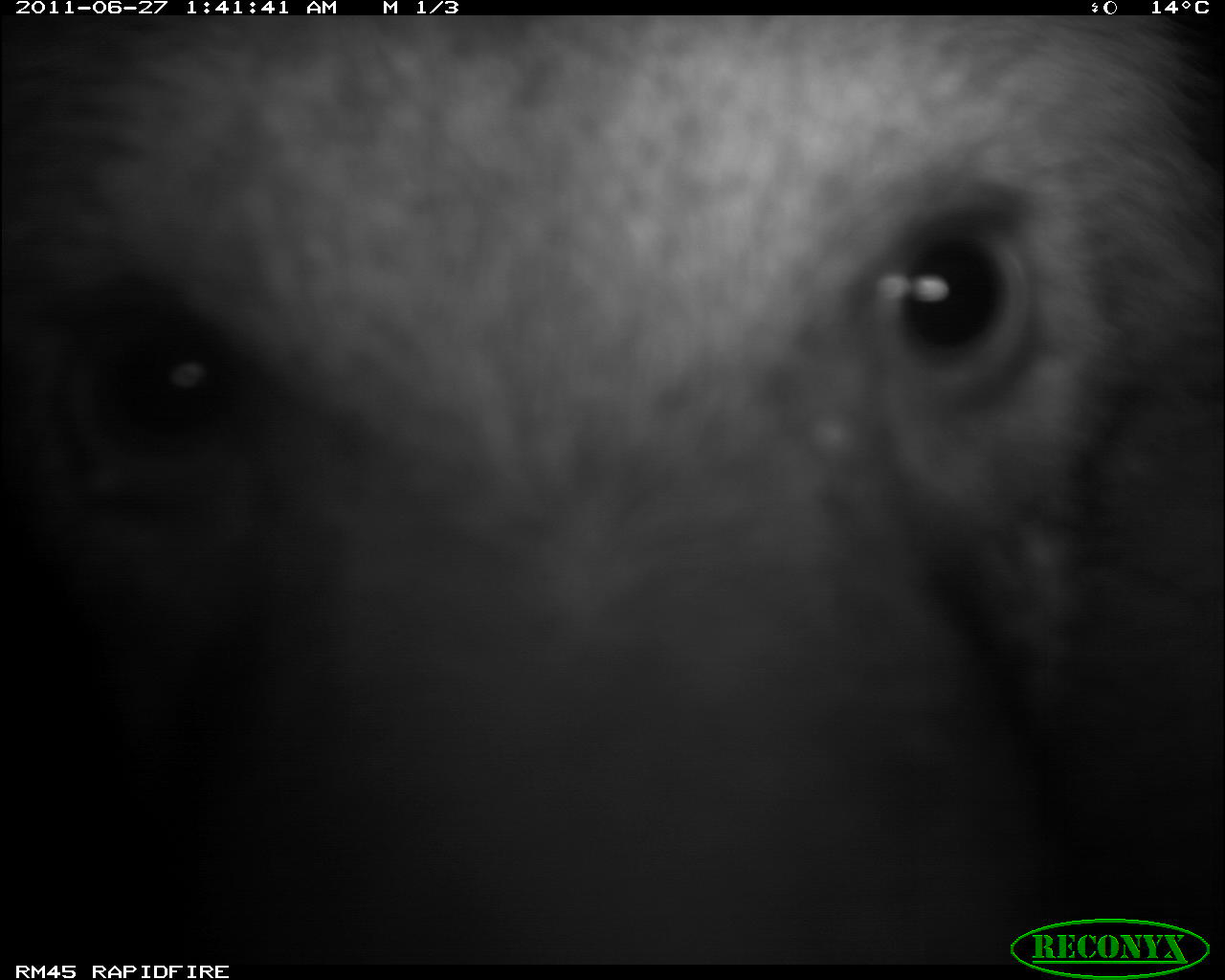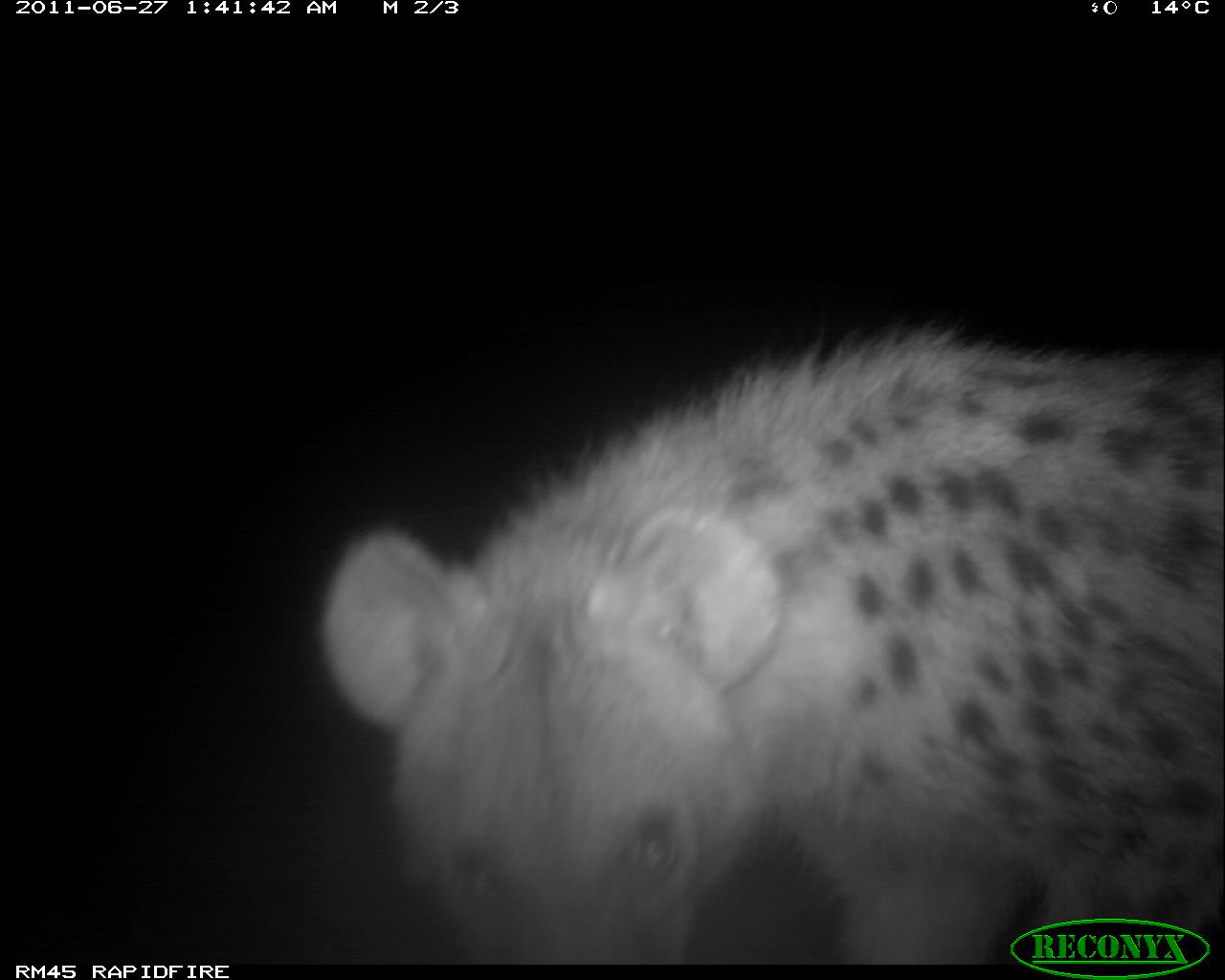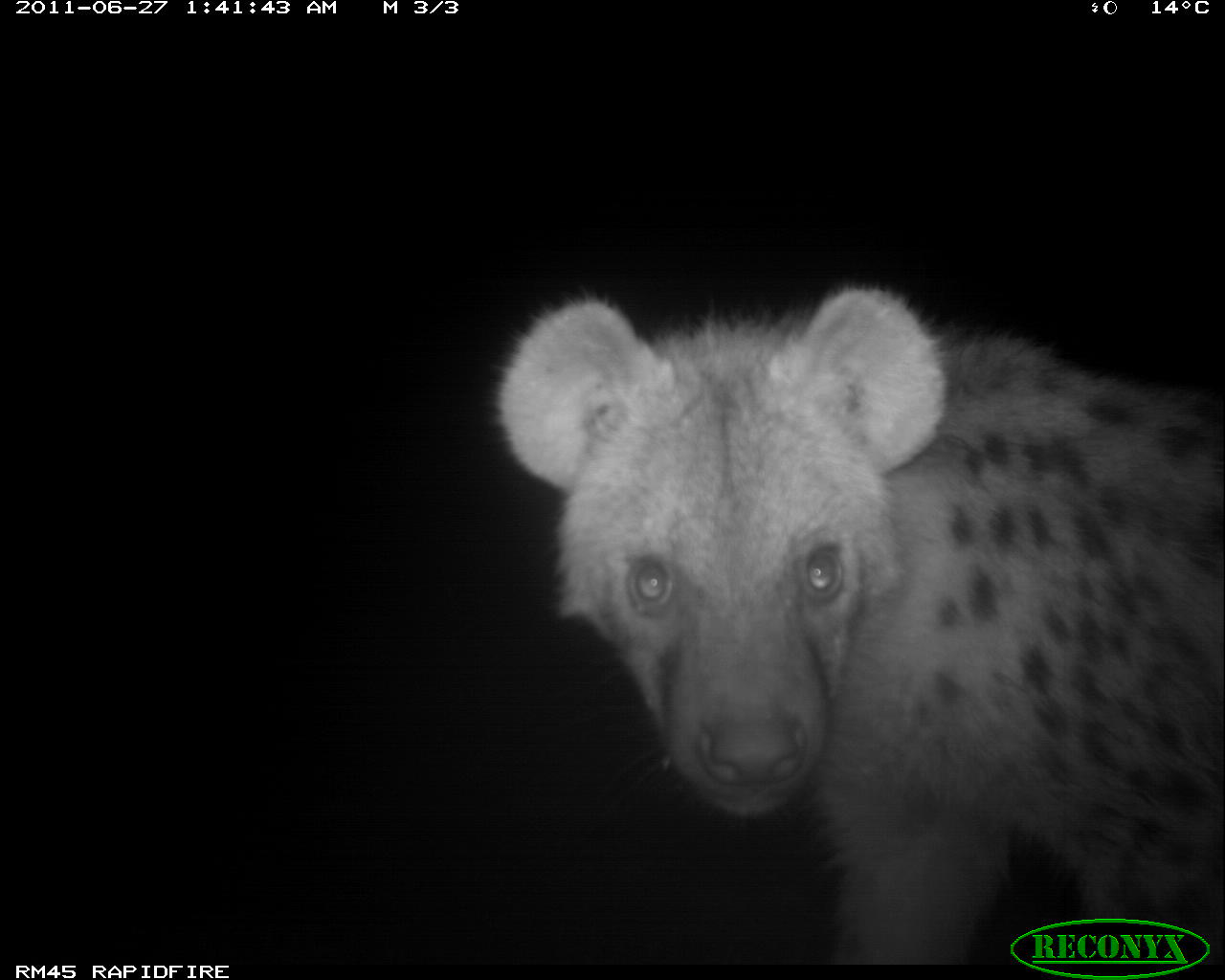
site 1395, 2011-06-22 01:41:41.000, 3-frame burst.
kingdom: Animalia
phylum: Chordata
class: Mammalia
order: Carnivora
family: Hyaenidae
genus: Crocuta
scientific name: Crocuta crocuta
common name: spotted hyena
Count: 1.